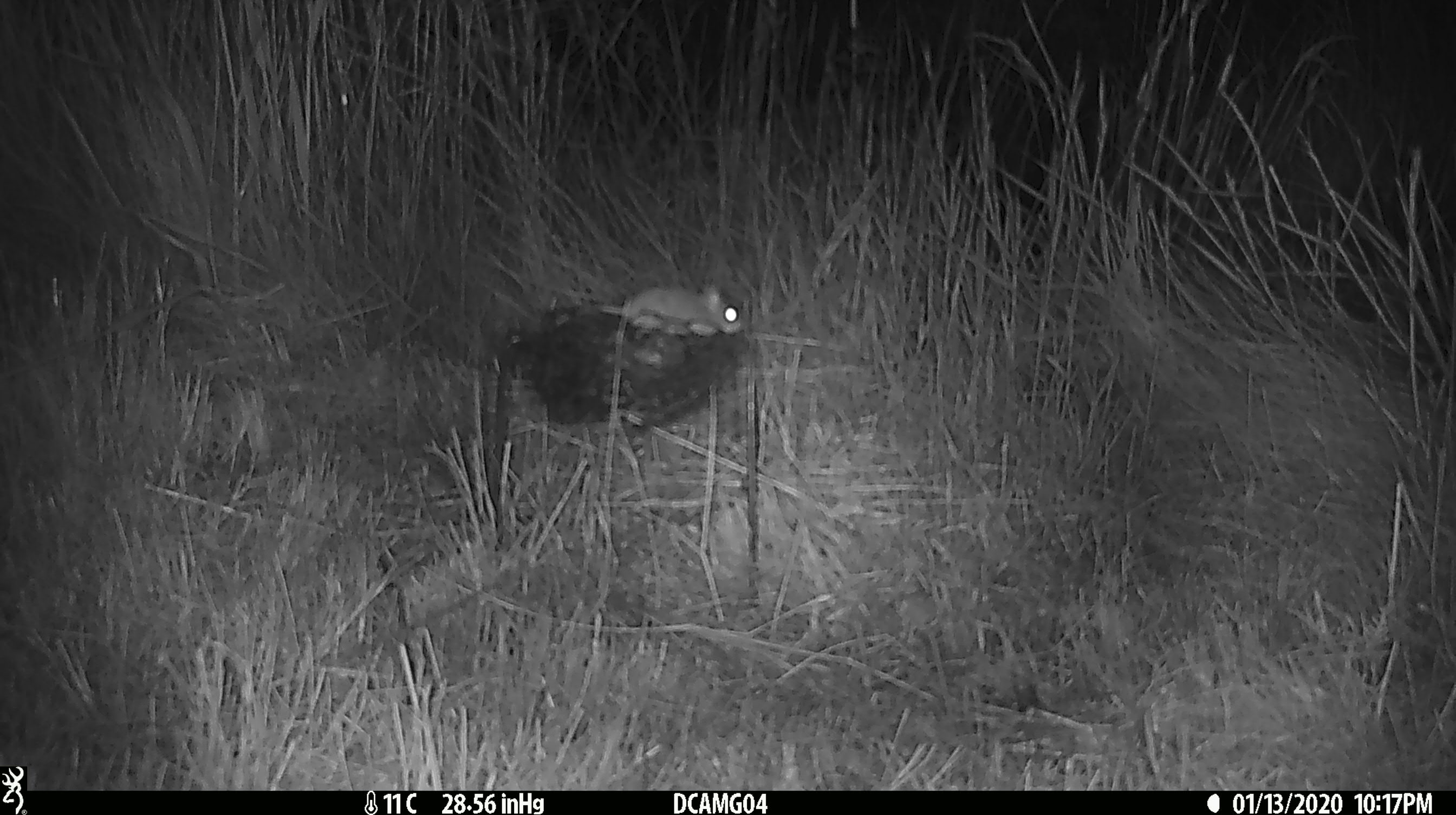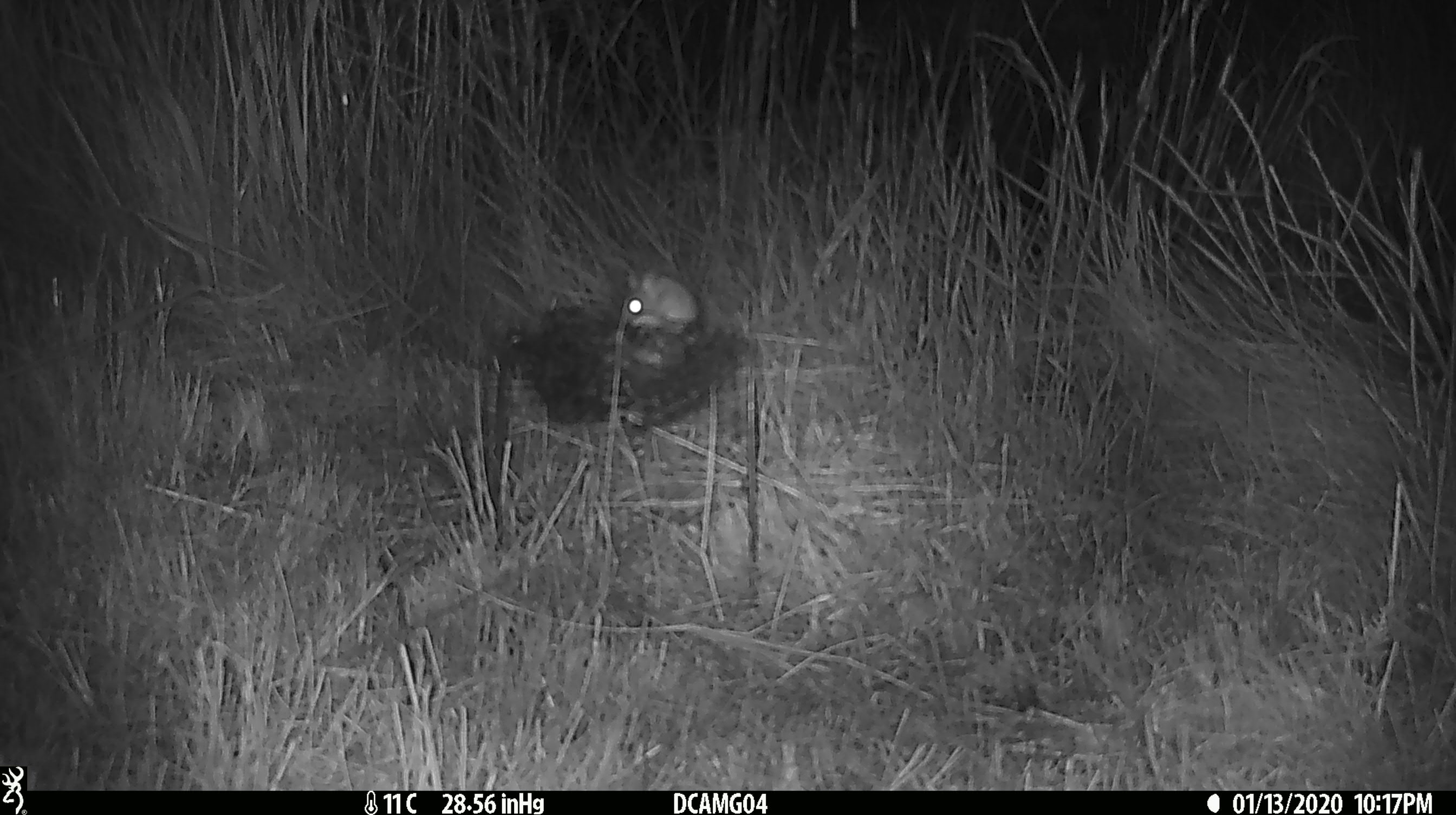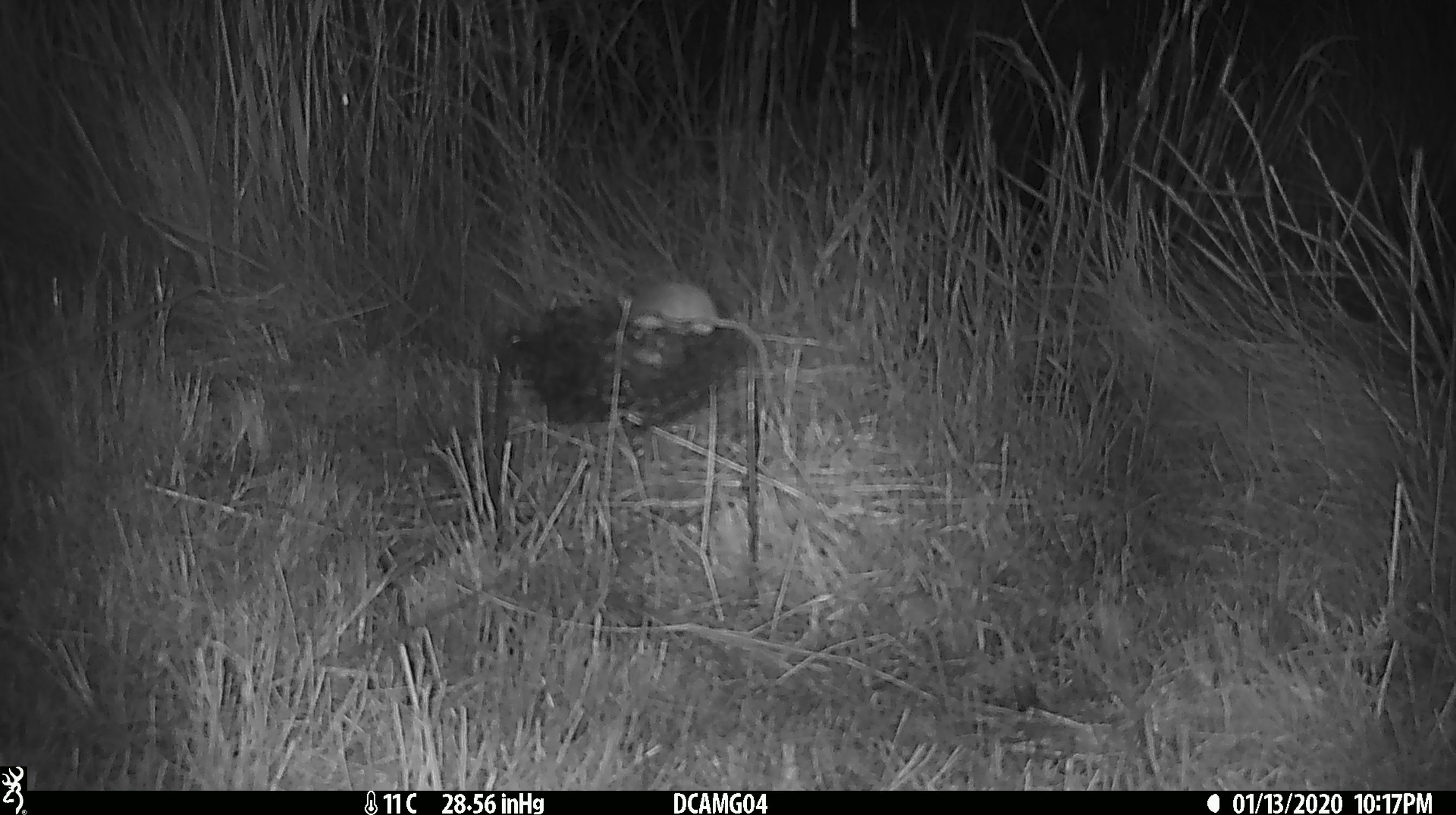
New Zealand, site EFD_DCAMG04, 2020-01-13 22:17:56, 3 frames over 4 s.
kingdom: Animalia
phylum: Chordata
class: Mammalia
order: Rodentia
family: Muridae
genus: Mus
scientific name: Mus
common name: mouse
Mouse (Mus).